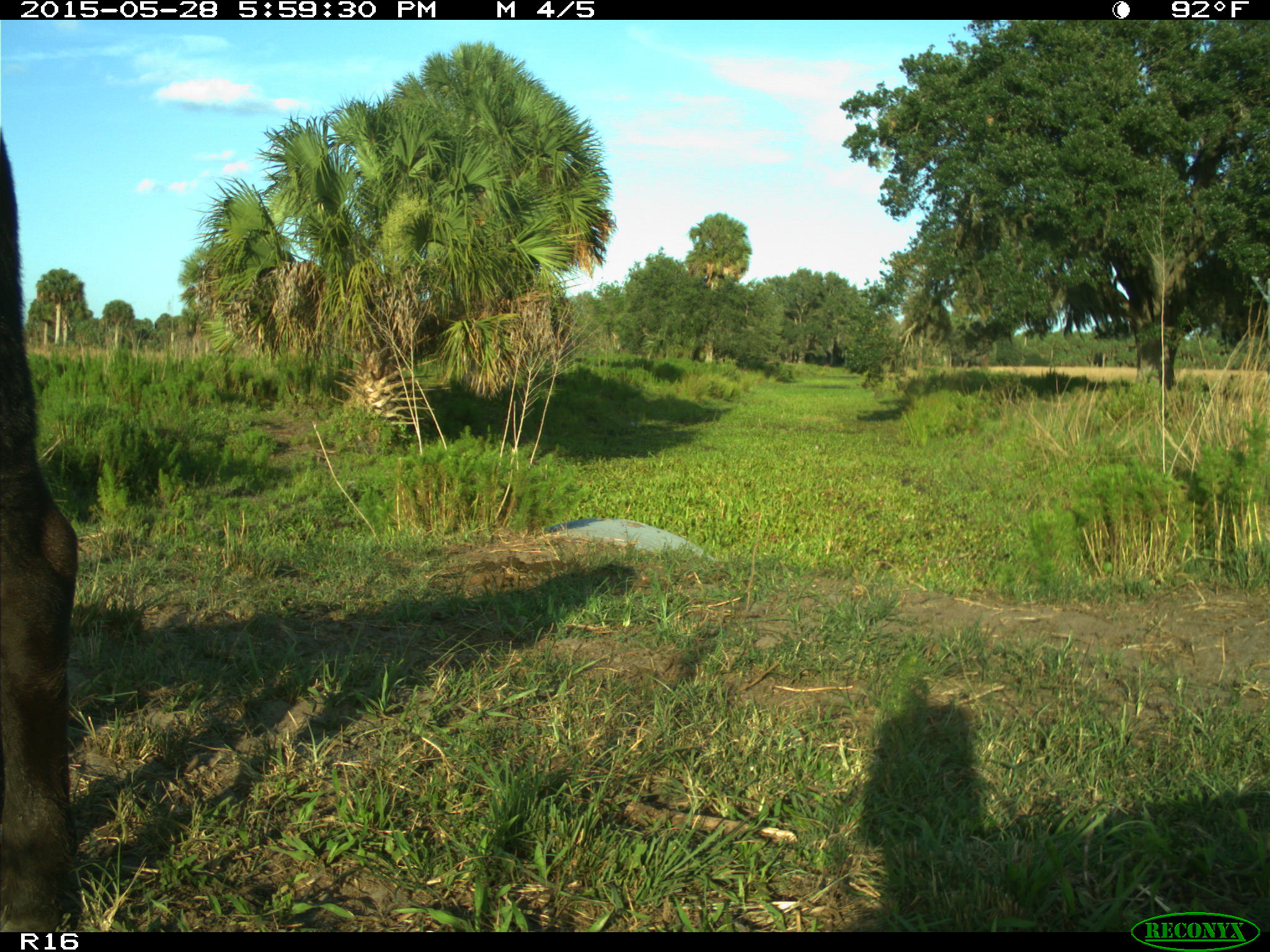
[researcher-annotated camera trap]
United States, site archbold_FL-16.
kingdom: Animalia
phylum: Chordata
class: Mammalia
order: Artiodactyla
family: Bovidae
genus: Bos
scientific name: Bos taurus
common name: domestic cow